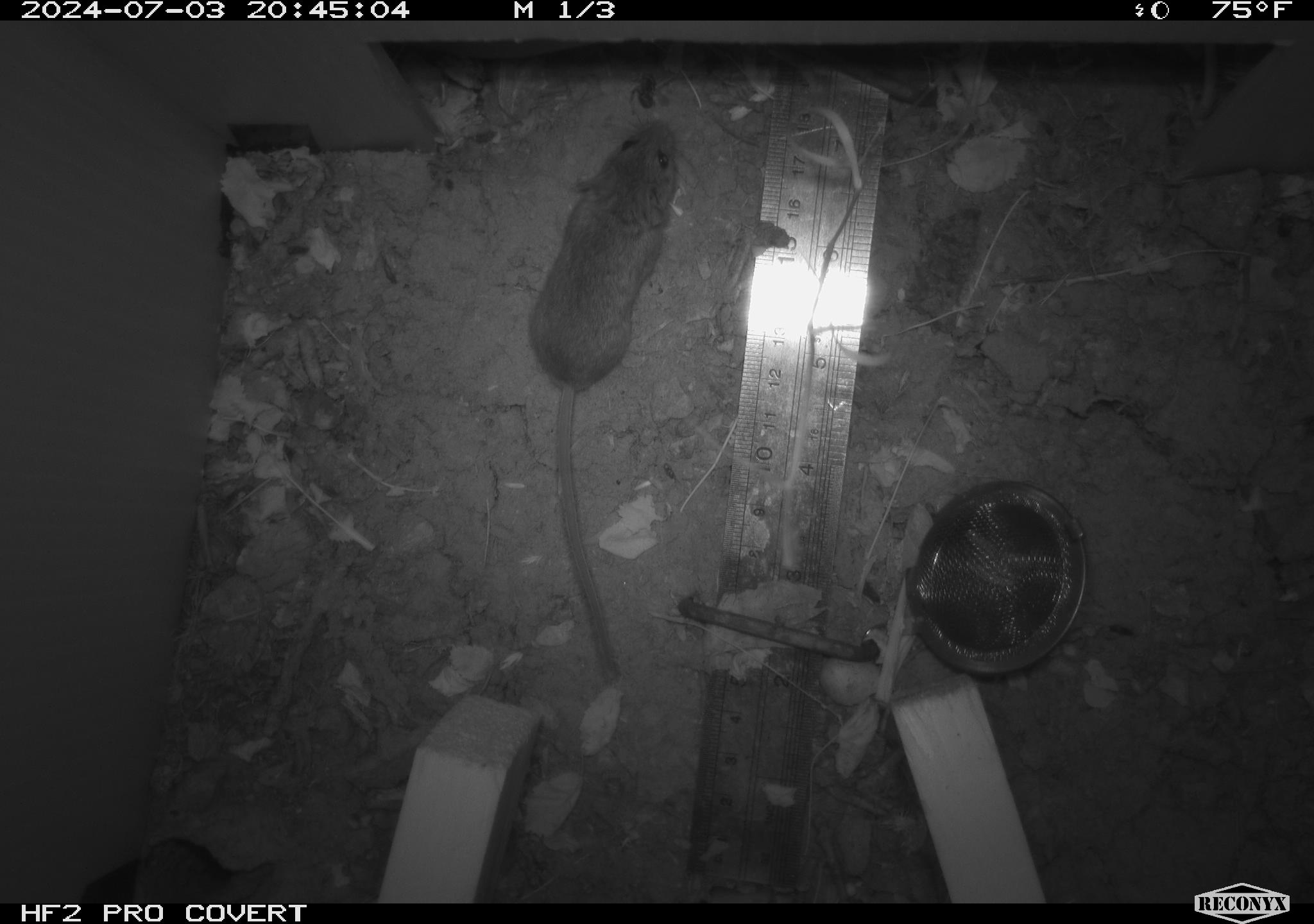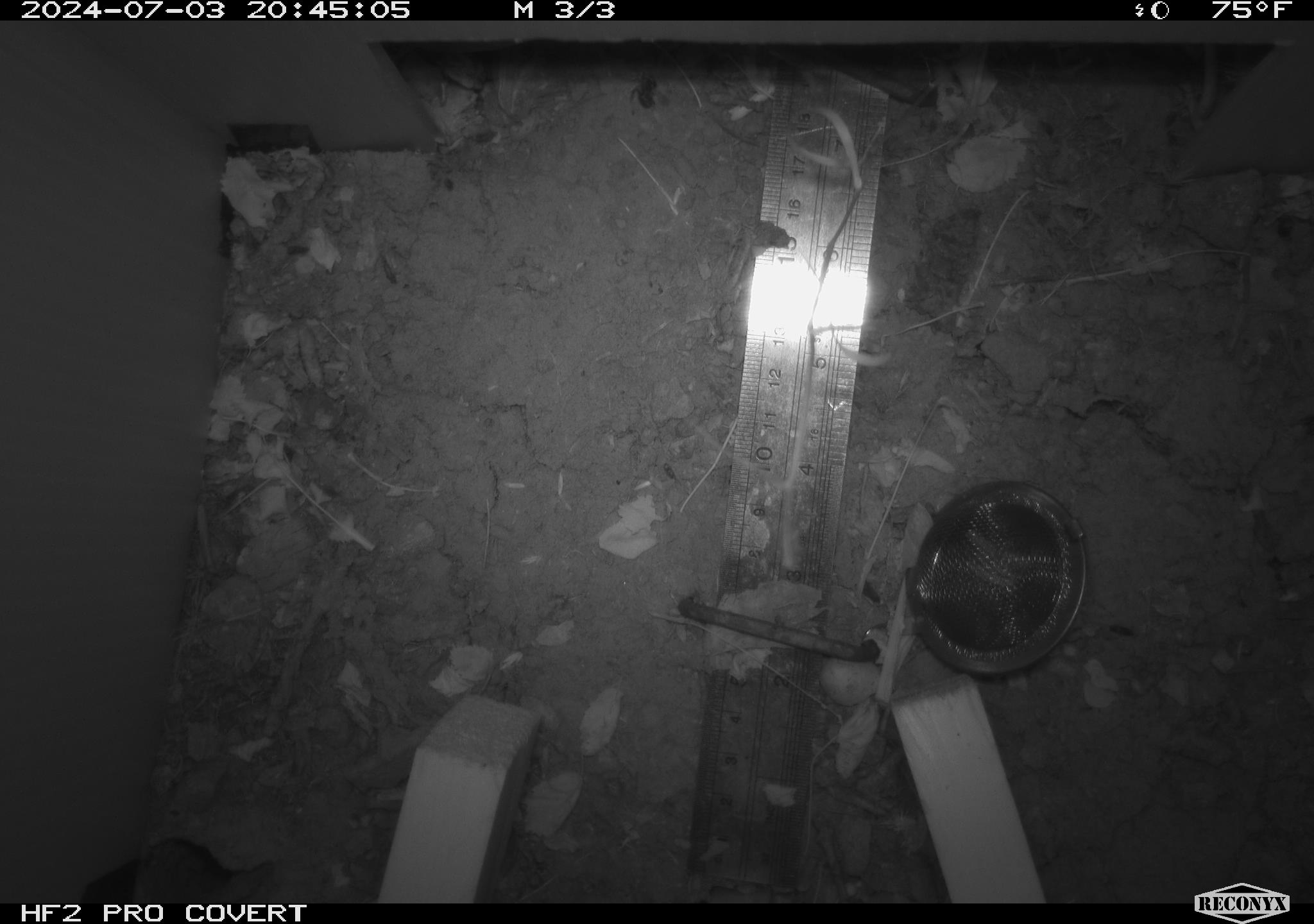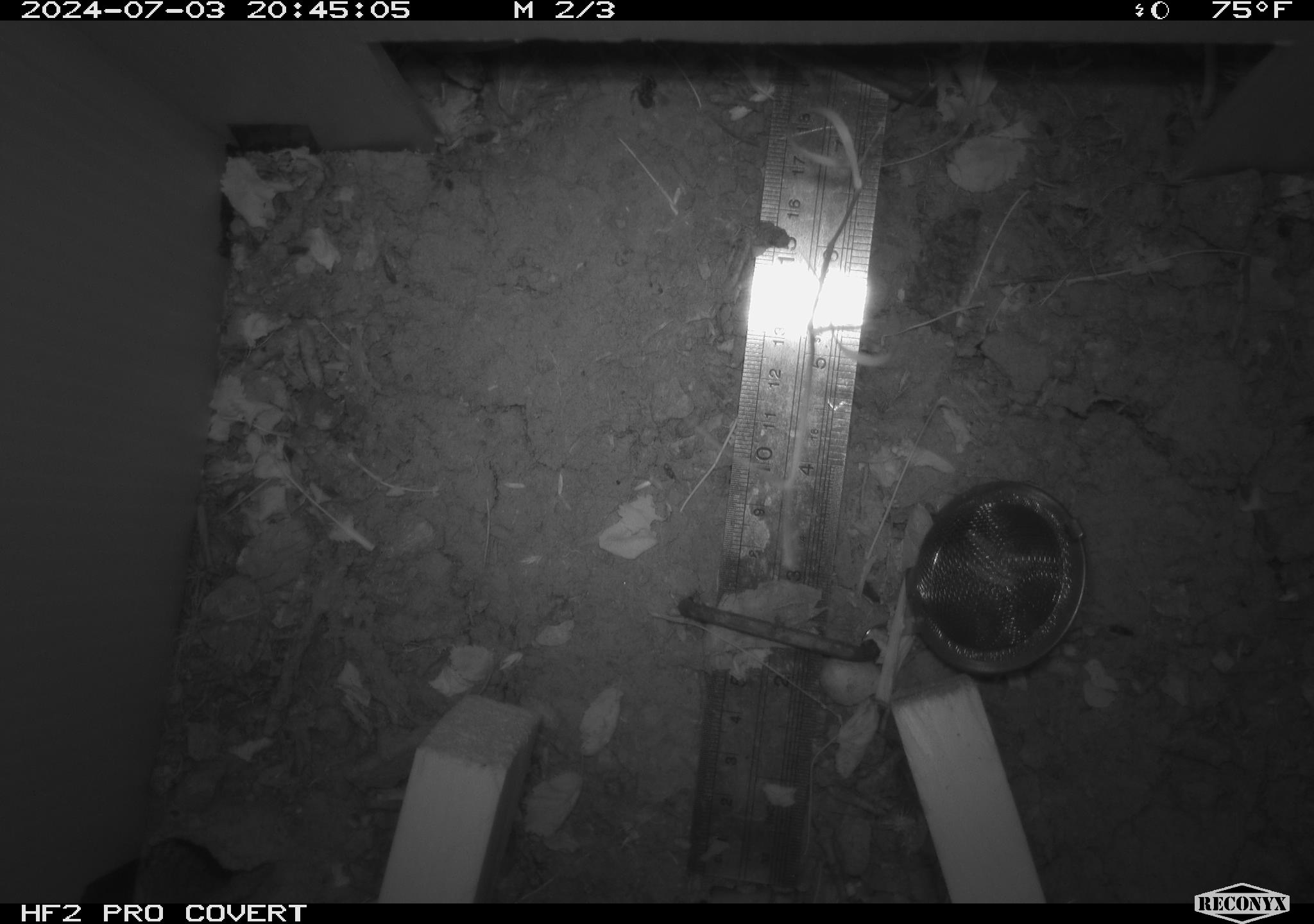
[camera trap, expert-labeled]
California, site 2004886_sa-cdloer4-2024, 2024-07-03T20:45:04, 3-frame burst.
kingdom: Animalia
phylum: Chordata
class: Mammalia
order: Rodentia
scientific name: Rodentia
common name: rodent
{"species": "rodent (Rodentia)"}